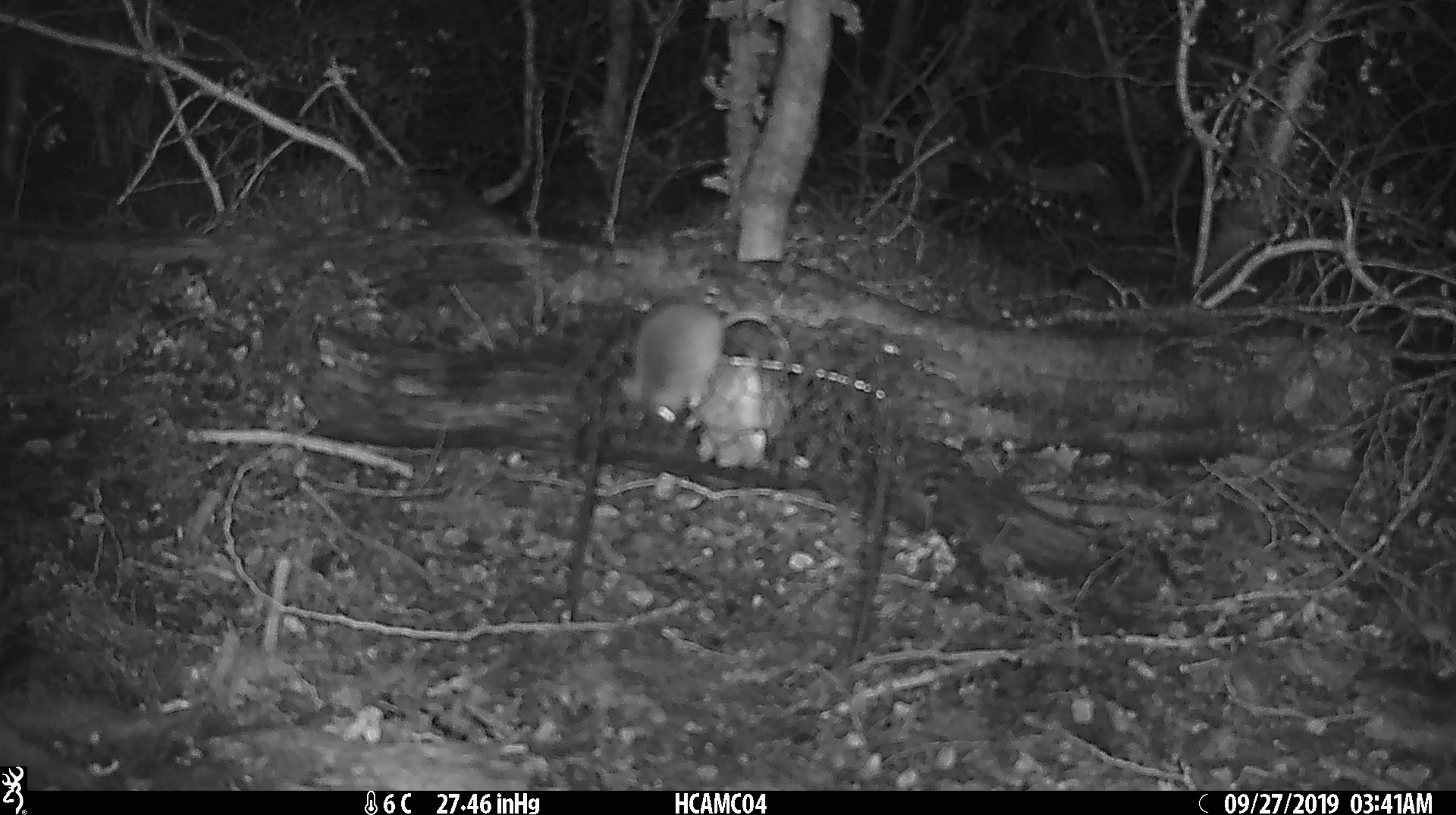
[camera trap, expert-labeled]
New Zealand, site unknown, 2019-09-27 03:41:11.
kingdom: Animalia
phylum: Chordata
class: Mammalia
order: Rodentia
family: Muridae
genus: Mus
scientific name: Mus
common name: mouse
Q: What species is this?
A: Mouse (Mus).